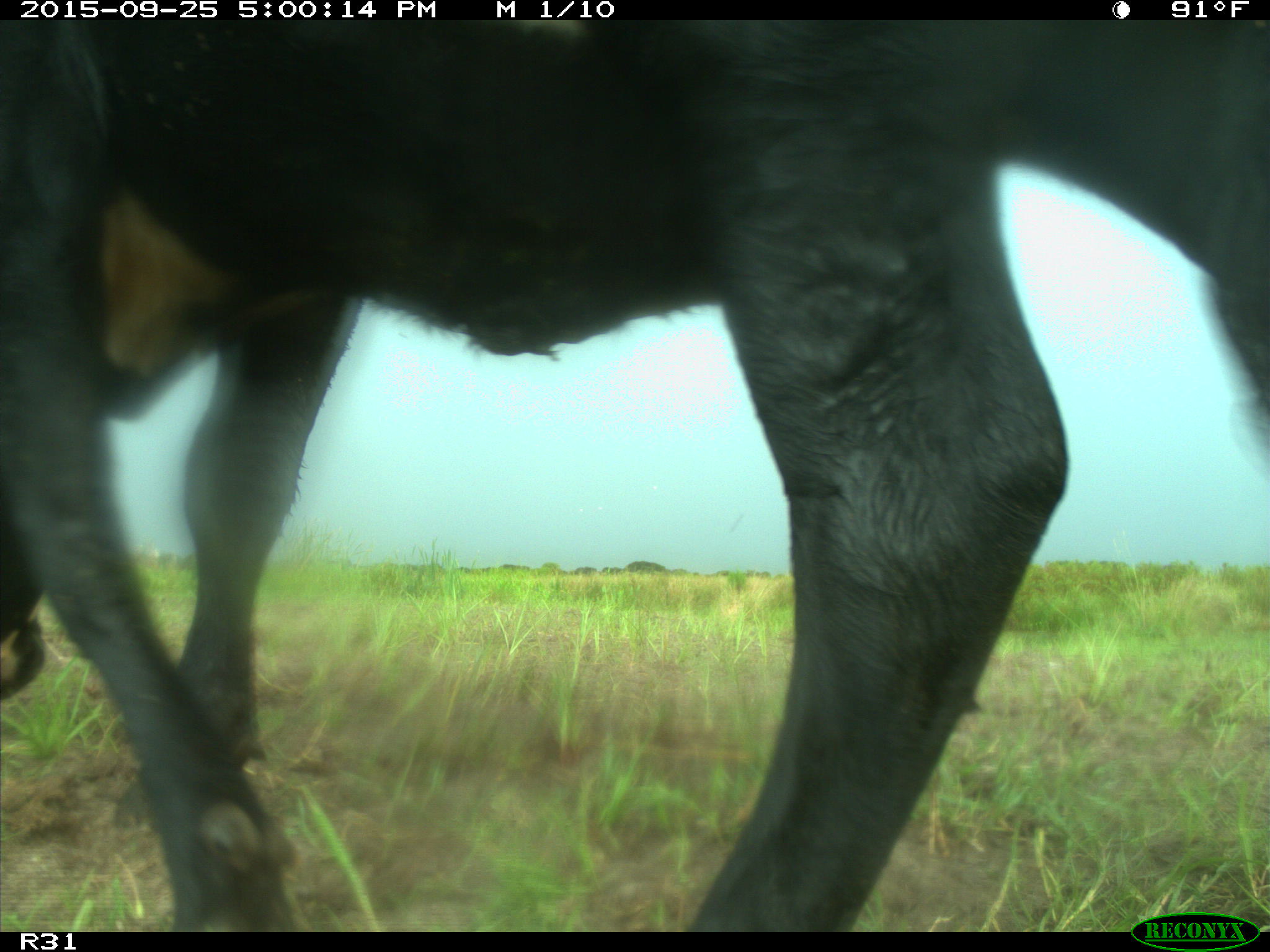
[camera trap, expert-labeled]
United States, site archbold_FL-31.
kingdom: Animalia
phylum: Chordata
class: Mammalia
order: Artiodactyla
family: Bovidae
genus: Bos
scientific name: Bos taurus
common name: domestic cow